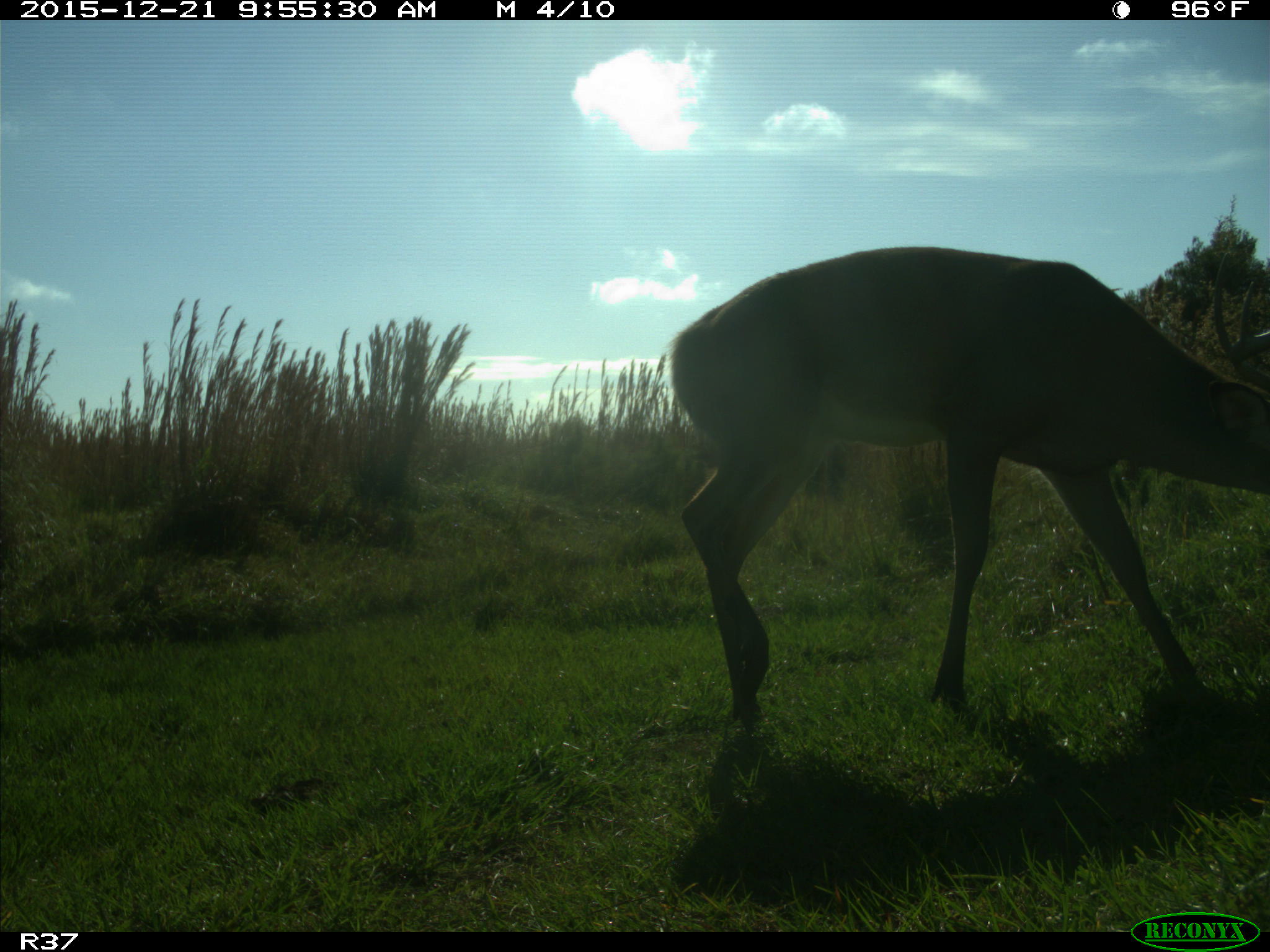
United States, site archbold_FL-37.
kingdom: Animalia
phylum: Chordata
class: Mammalia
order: Artiodactyla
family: Cervidae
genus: Odocoileus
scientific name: Odocoileus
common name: deer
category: unidentified deer